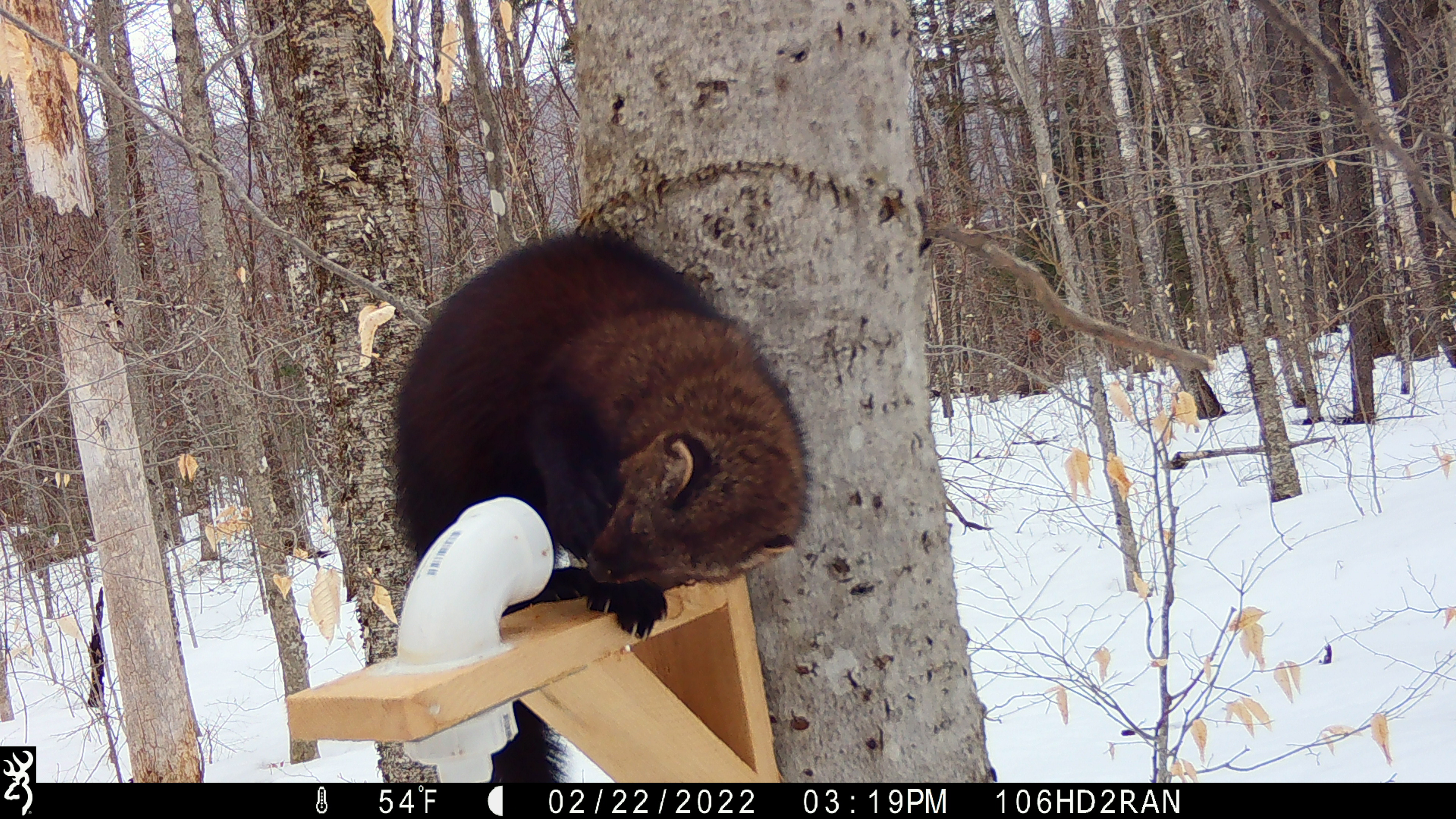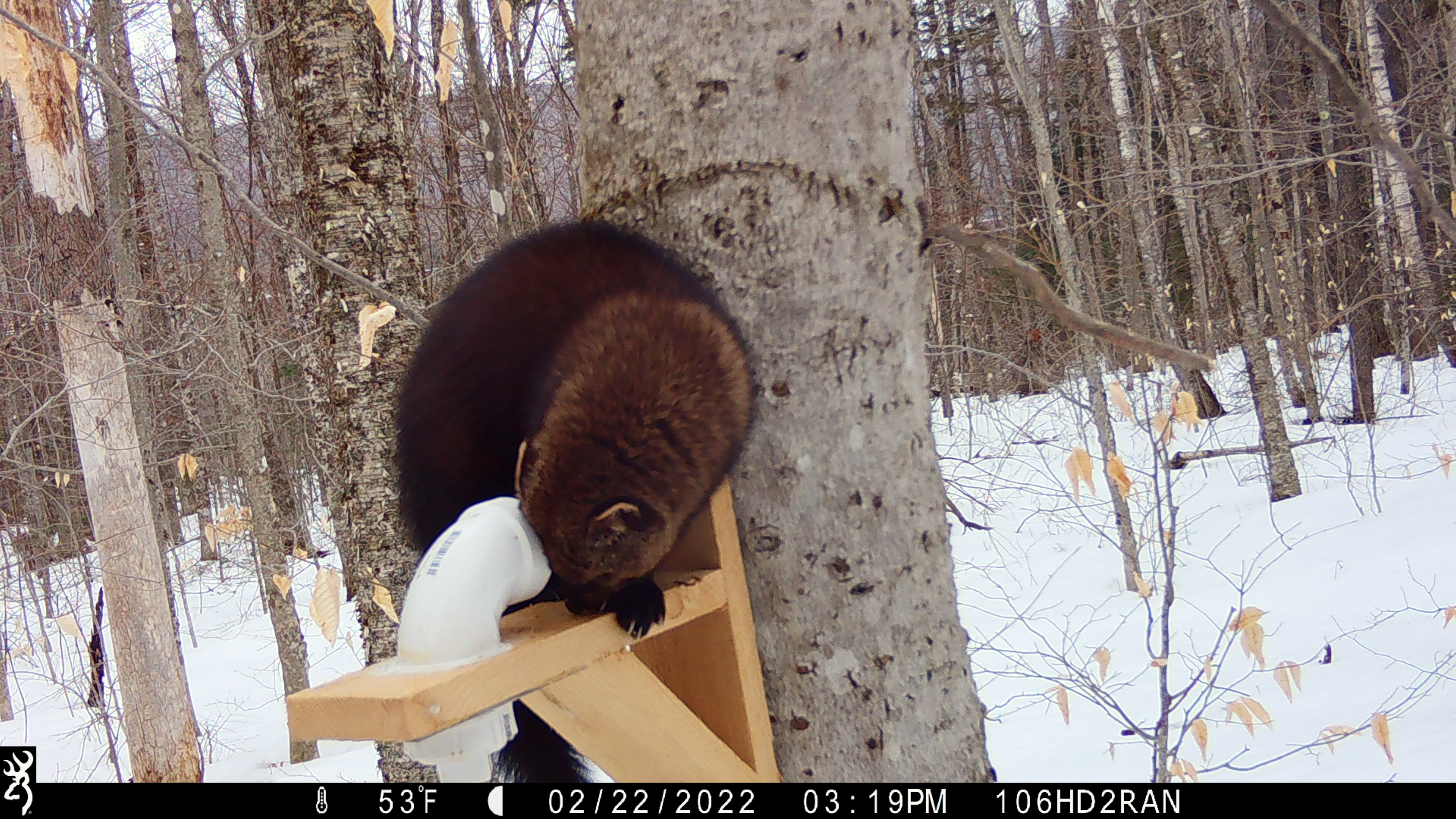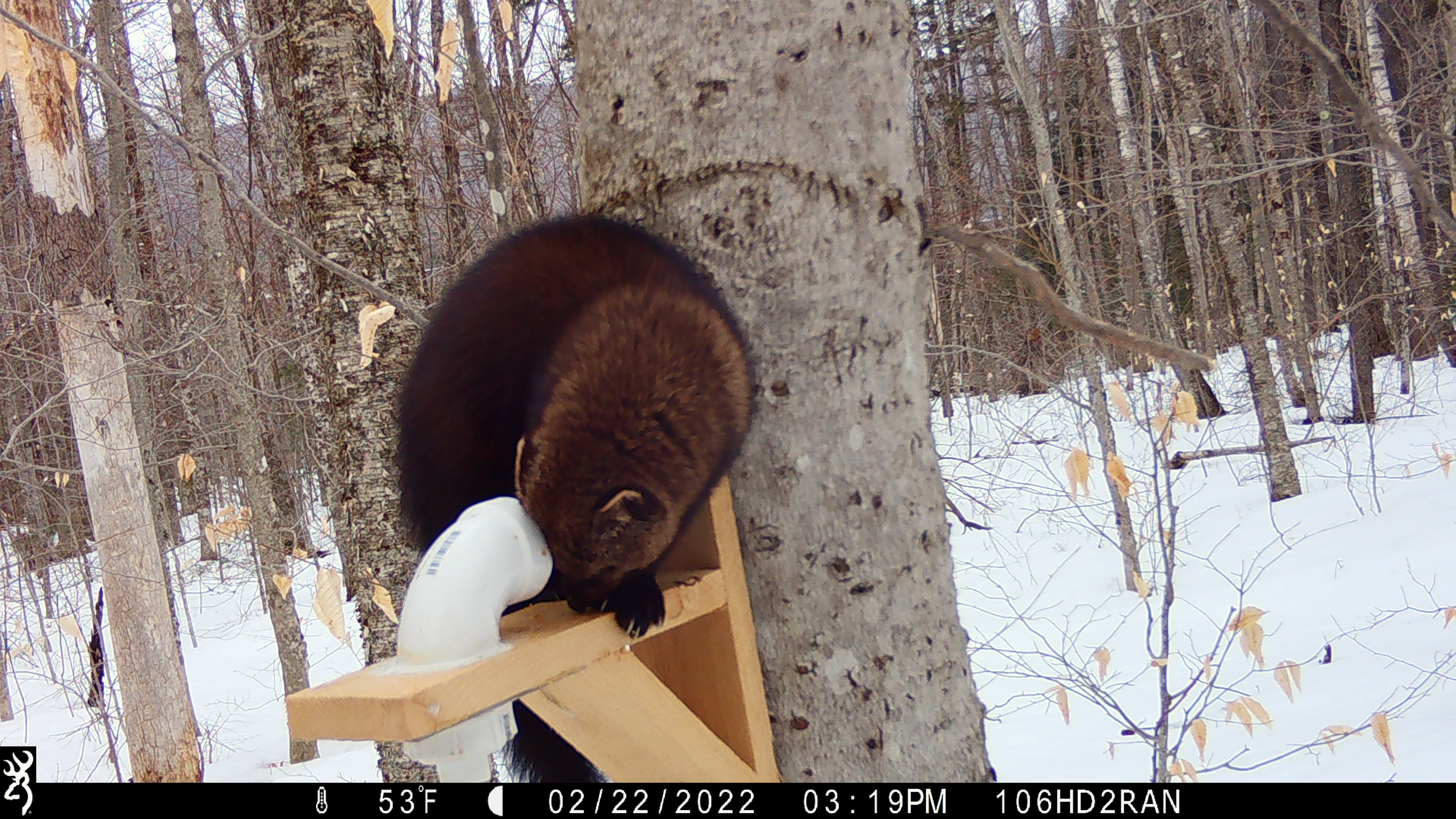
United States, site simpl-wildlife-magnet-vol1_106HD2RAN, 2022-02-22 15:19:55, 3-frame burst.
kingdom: Animalia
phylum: Chordata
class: Mammalia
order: Carnivora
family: Mustelidae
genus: Pekania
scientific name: Pekania pennanti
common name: fisher